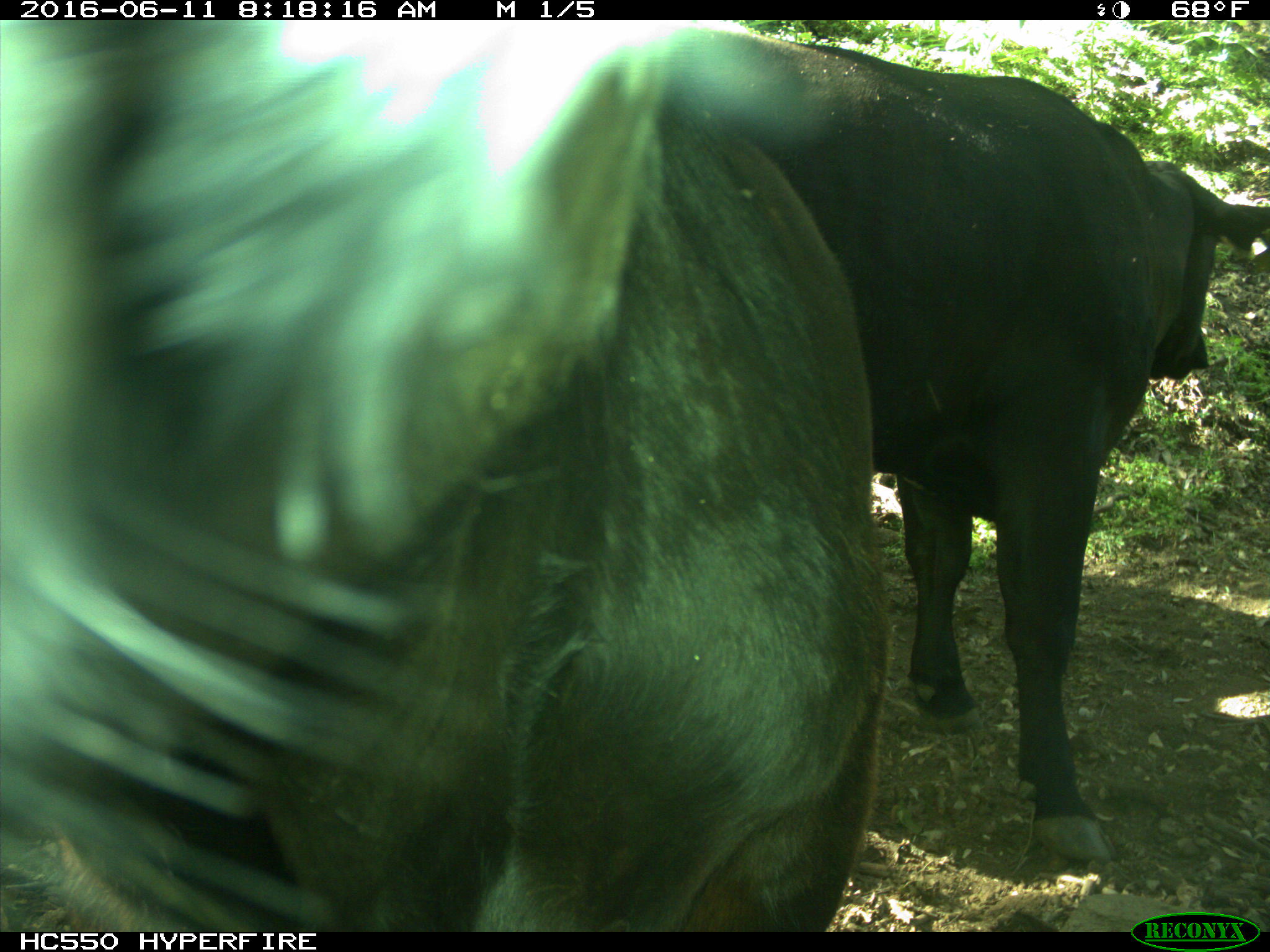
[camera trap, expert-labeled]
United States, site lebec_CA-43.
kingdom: Animalia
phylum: Chordata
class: Mammalia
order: Artiodactyla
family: Bovidae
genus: Bos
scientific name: Bos taurus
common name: domestic cow